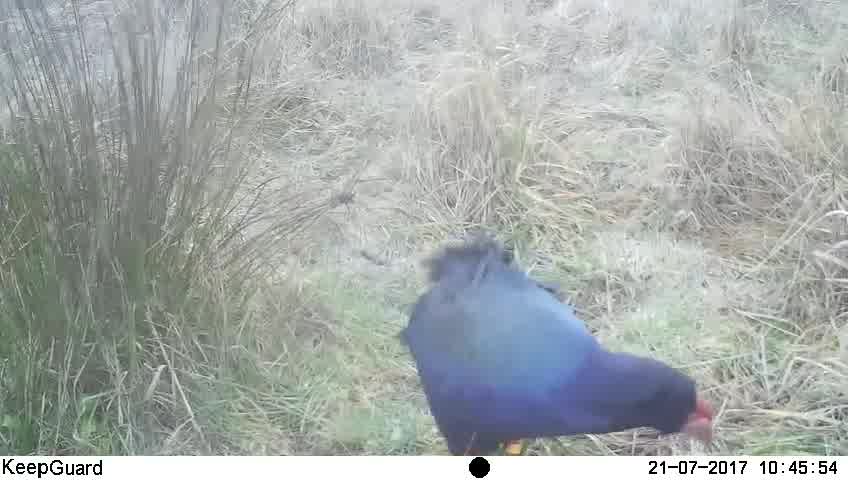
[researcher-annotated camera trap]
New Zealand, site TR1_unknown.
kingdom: Animalia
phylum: Chordata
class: Aves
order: Gruiformes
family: Rallidae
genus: Porphyrio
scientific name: Porphyrio mantelli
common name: takahe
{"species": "takahe (Porphyrio mantelli)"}